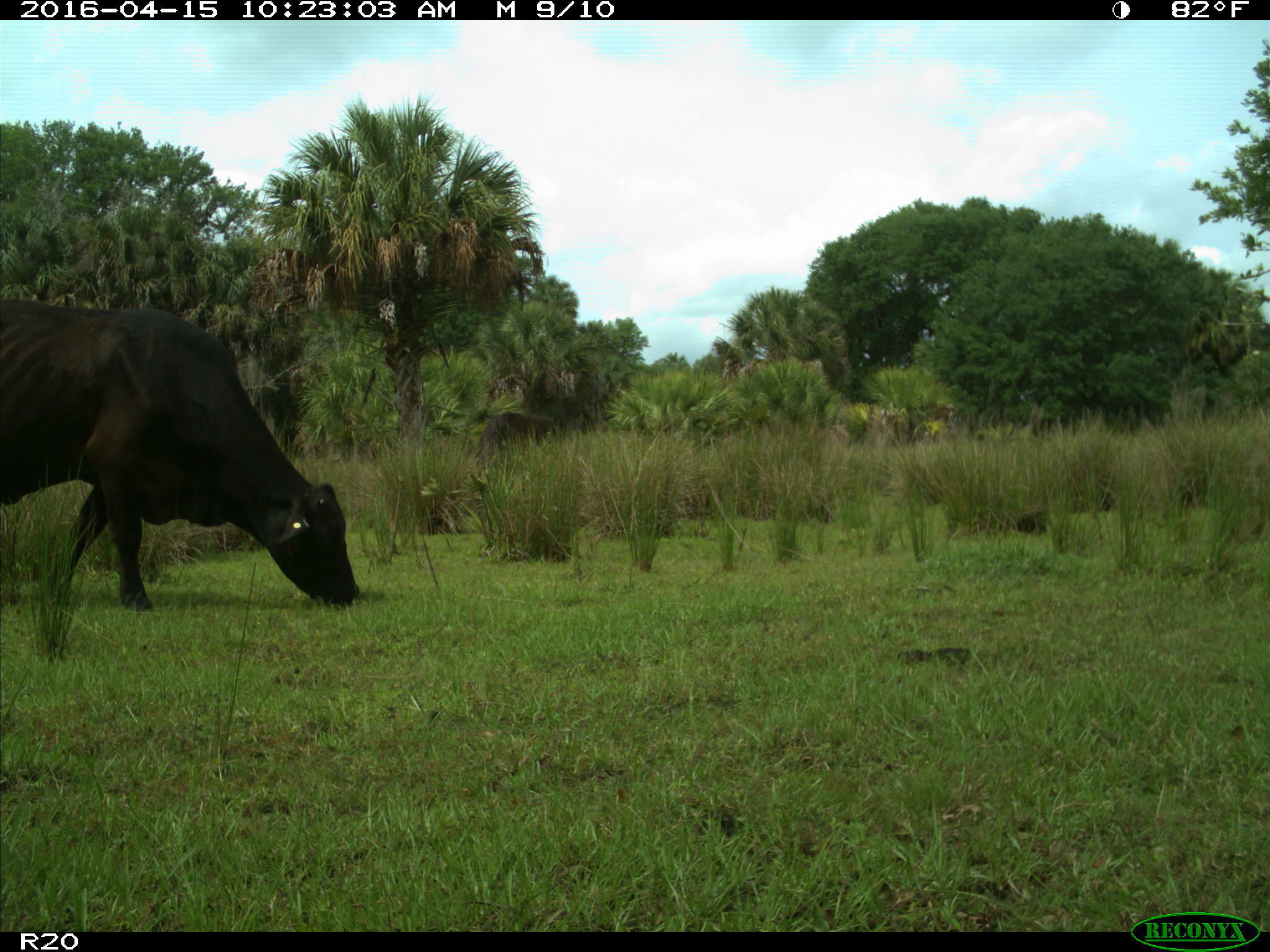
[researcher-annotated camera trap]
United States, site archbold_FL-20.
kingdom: Animalia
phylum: Chordata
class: Mammalia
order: Artiodactyla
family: Bovidae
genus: Bos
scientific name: Bos taurus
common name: domestic cow